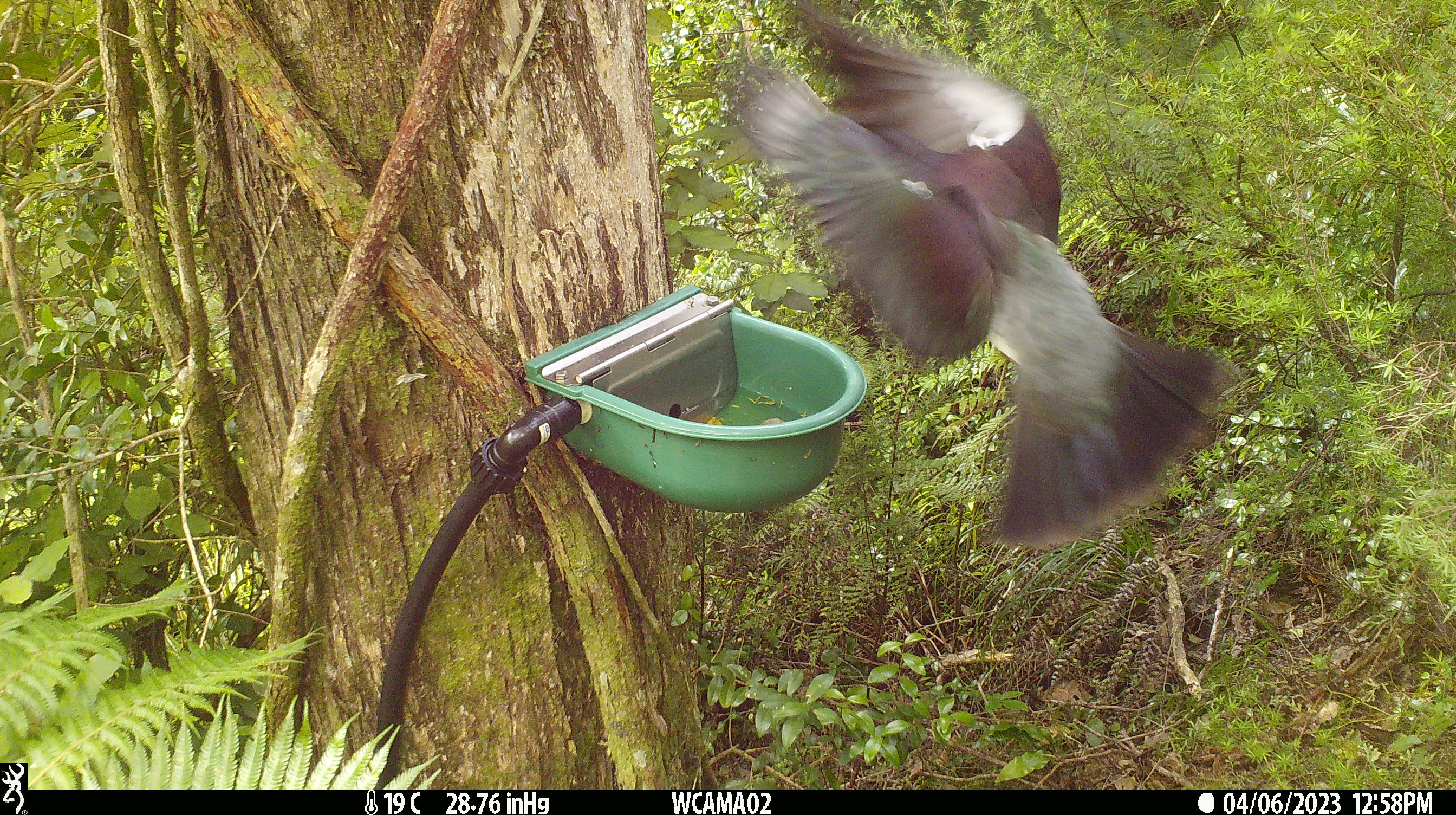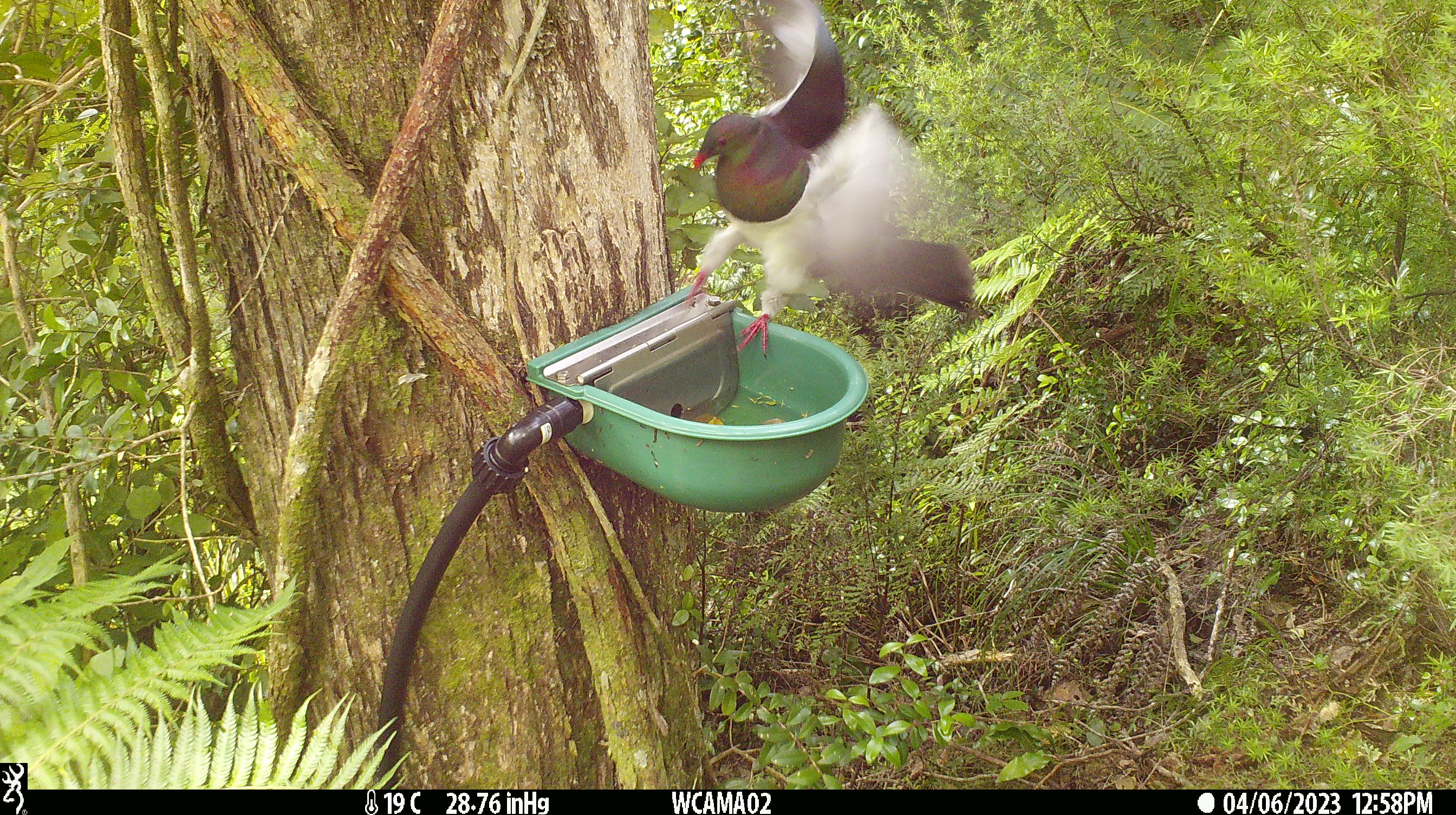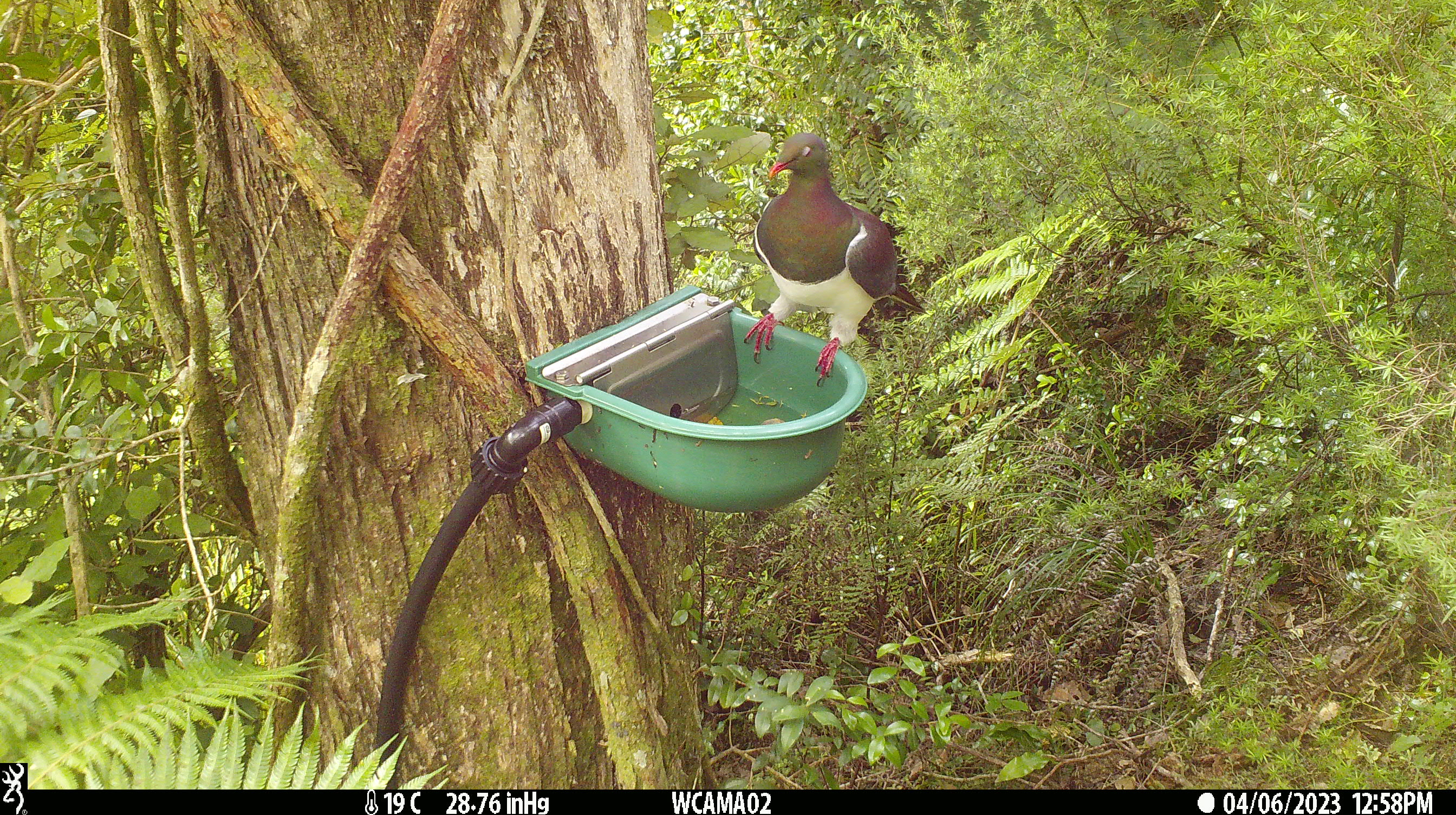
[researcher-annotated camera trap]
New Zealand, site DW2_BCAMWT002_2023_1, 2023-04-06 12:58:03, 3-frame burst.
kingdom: Animalia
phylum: Chordata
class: Aves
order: Columbiformes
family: Columbidae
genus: Hemiphaga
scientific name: Hemiphaga novaeseelandiae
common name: new zealand pigeon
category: kereru